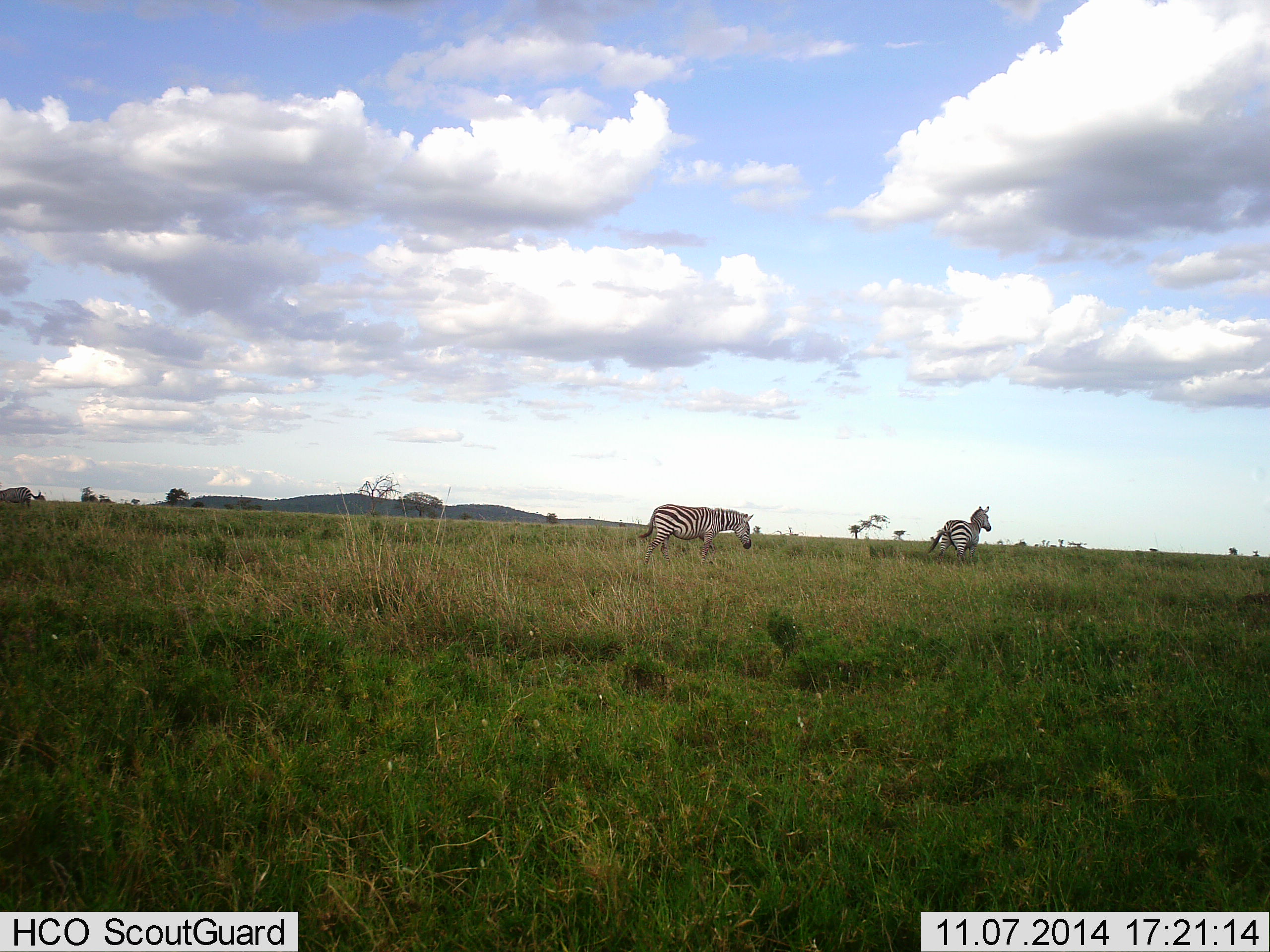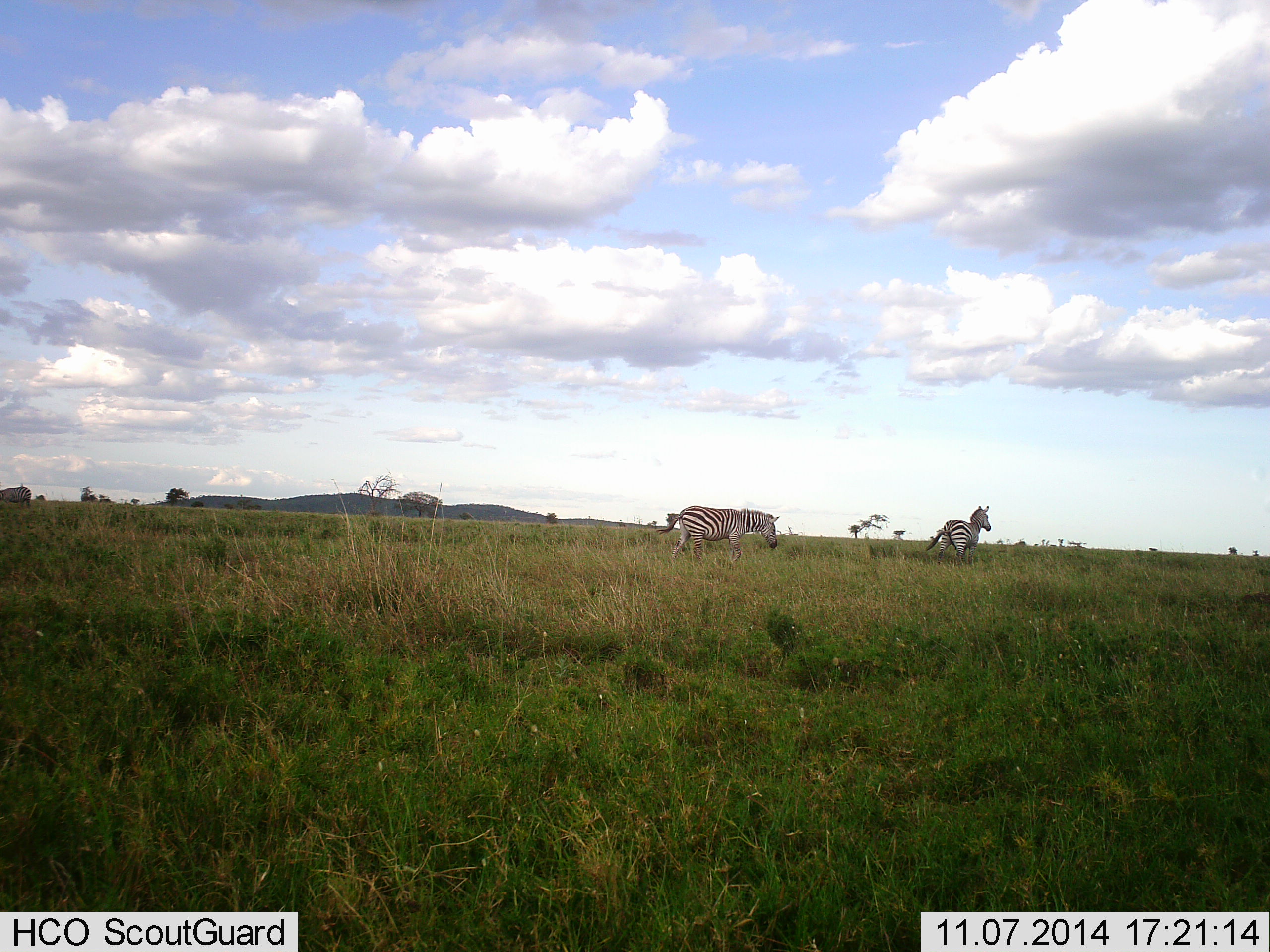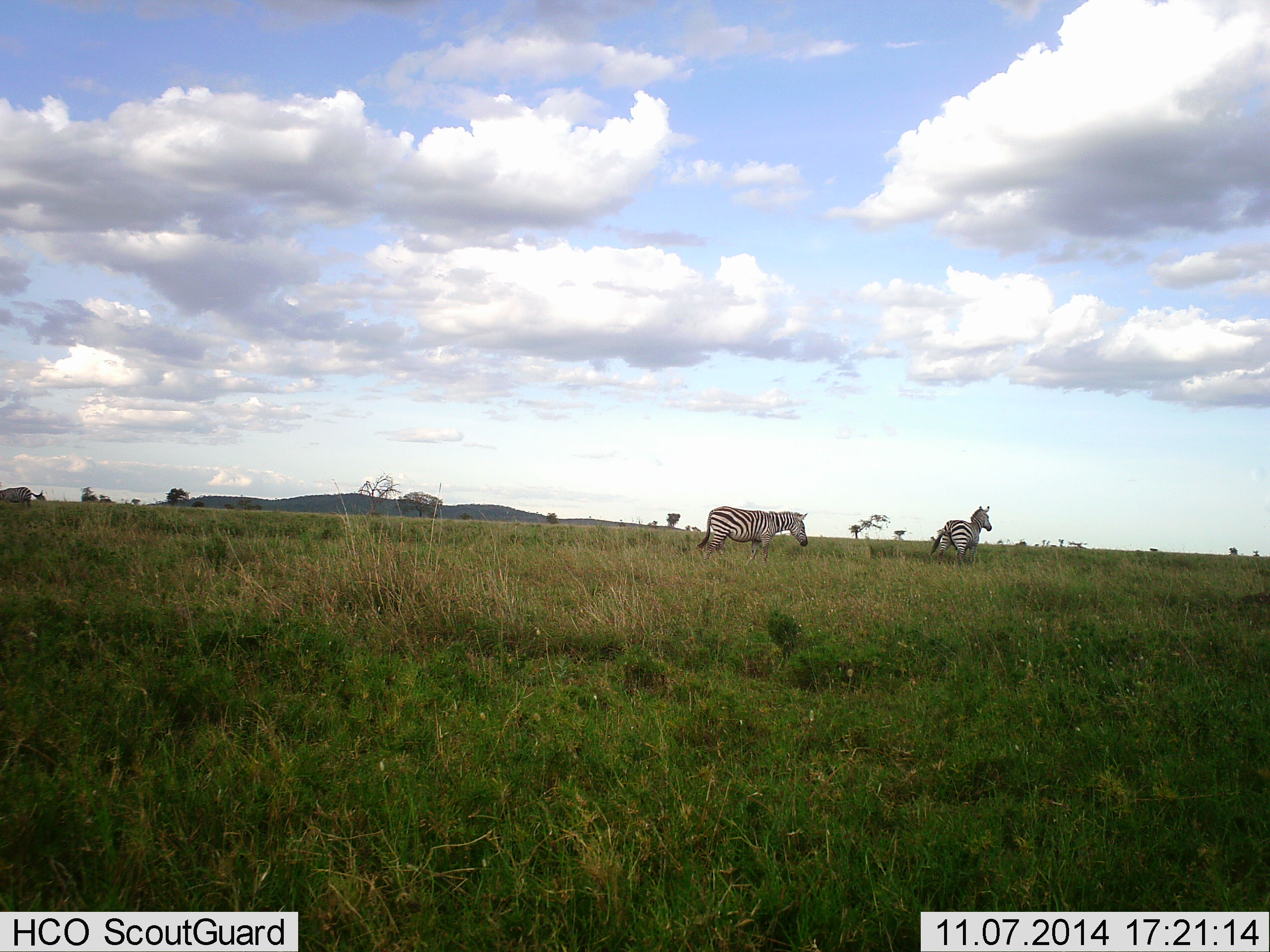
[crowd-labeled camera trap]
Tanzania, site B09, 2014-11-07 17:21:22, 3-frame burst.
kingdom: Animalia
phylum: Chordata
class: Mammalia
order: Perissodactyla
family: Equidae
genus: Equus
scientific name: Equus quagga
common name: plains zebra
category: zebra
Zebra (plains zebra) (Equus quagga), count 2. Behavior (volunteer vote fractions): standing 60%, resting 0%, moving 100%, interacting 0%. Young present (vote fraction): 0%. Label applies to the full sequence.